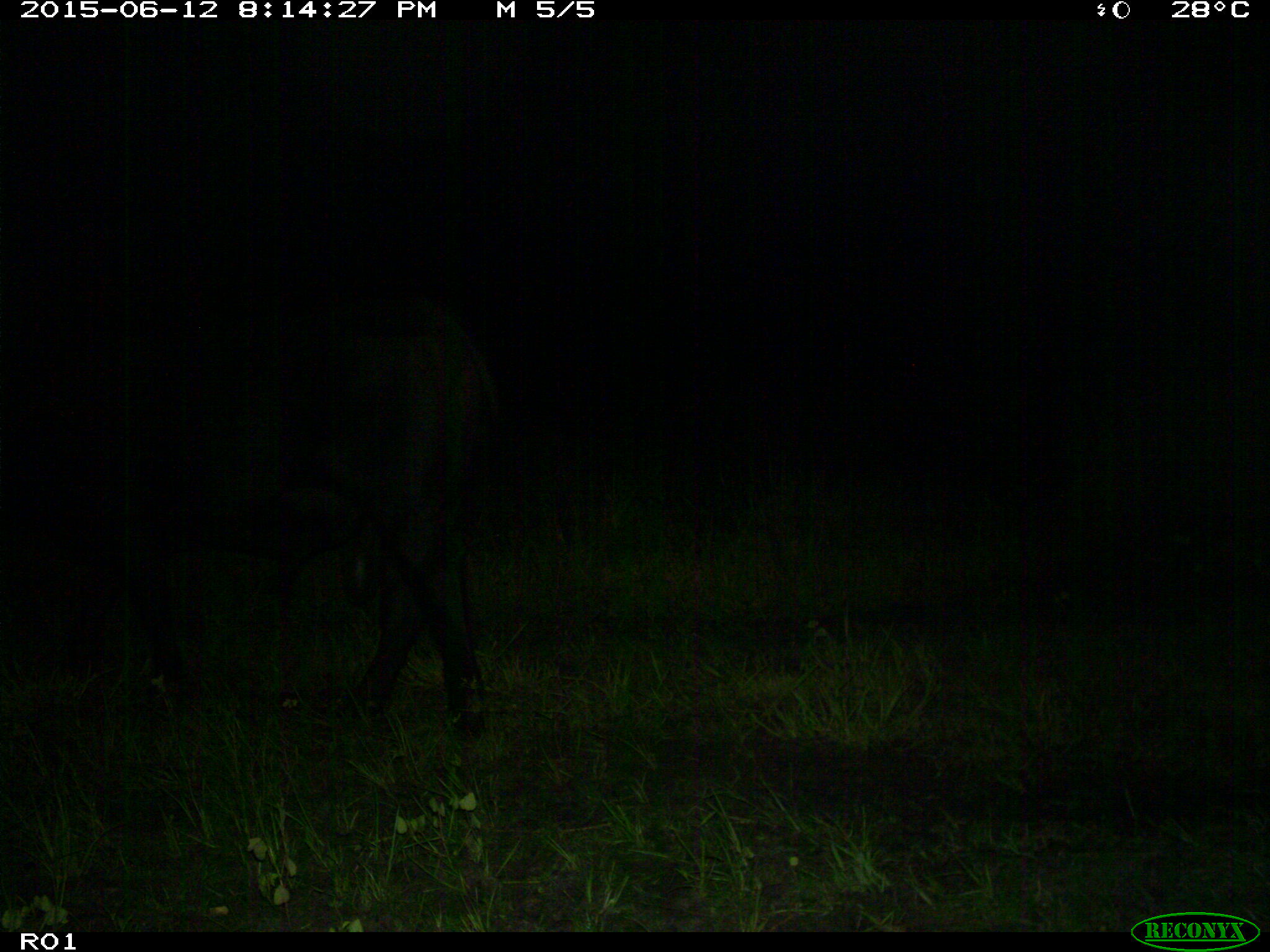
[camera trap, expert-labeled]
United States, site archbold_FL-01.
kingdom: Animalia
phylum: Chordata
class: Mammalia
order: Artiodactyla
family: Bovidae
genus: Bos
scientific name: Bos taurus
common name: domestic cow